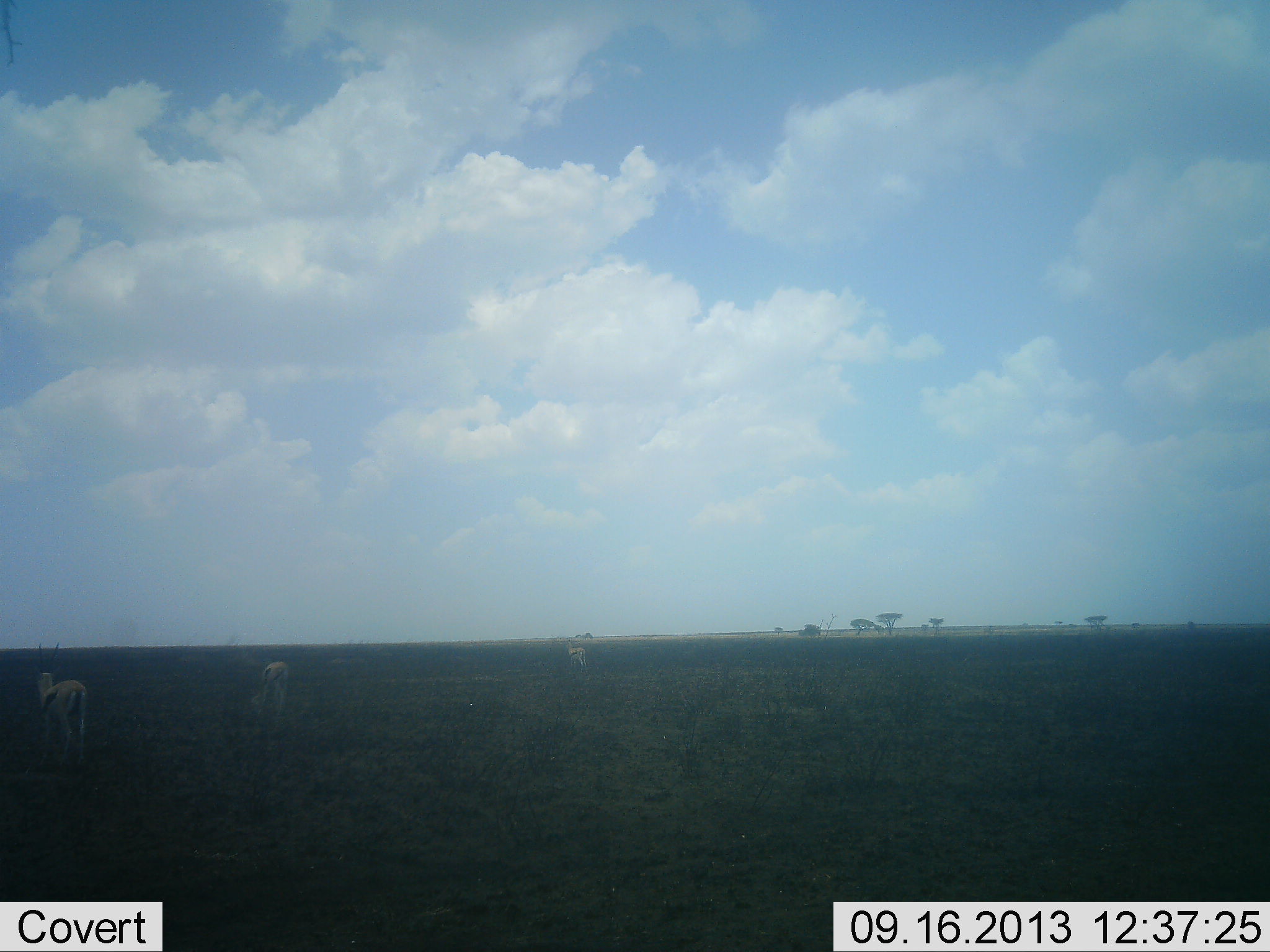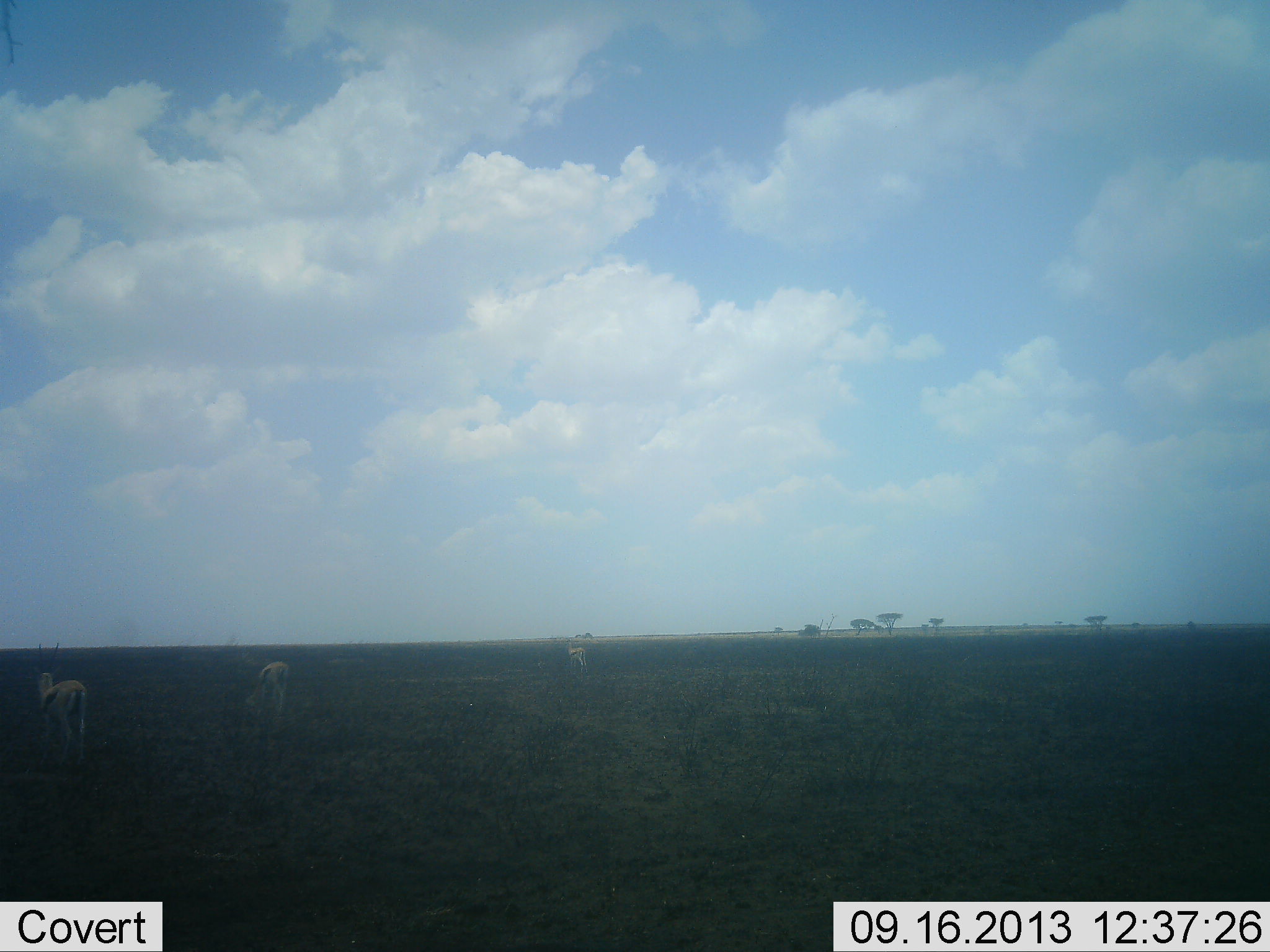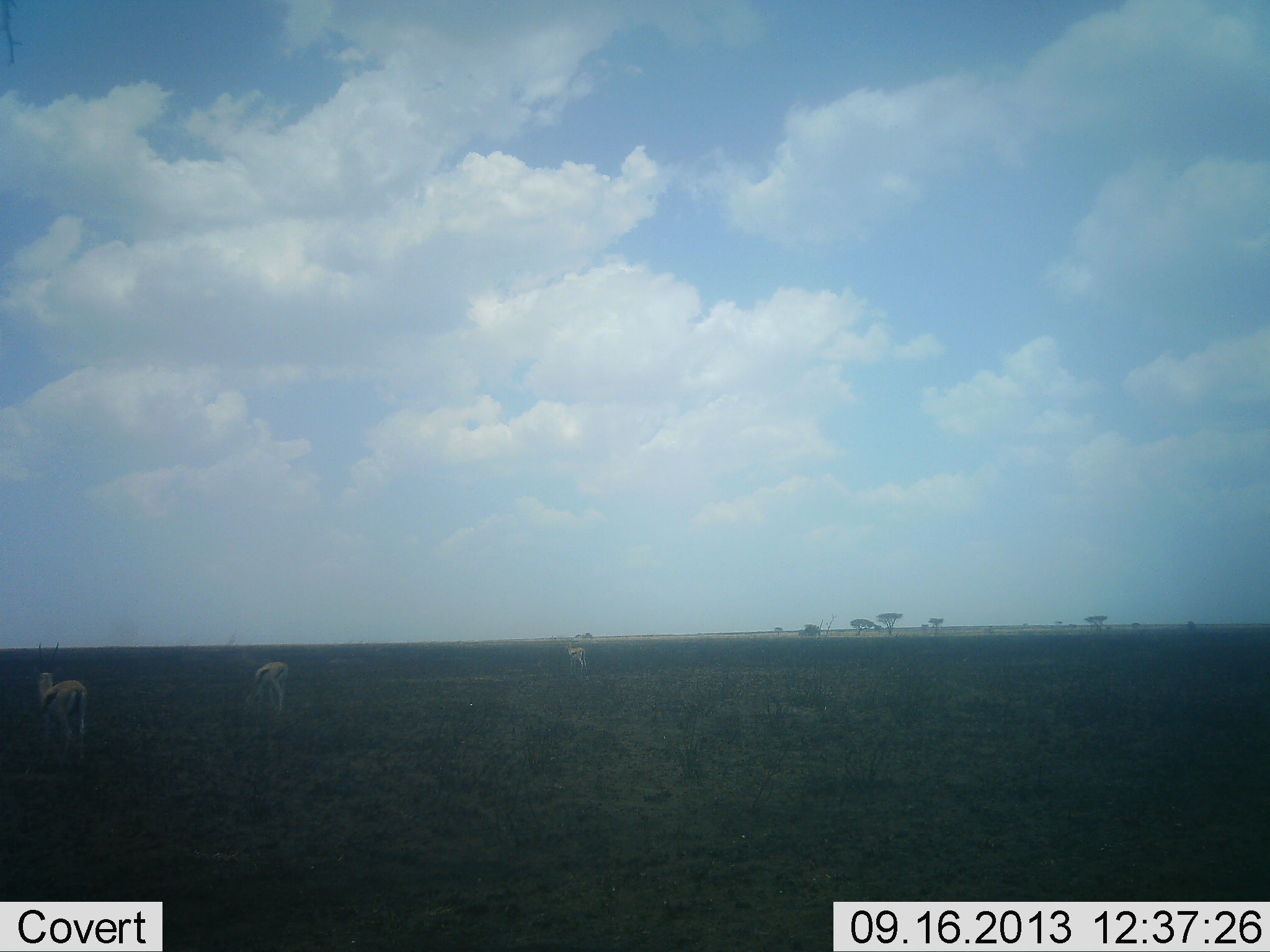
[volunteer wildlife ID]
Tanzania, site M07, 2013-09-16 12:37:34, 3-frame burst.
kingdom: Animalia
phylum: Chordata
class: Mammalia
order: Artiodactyla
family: Bovidae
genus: Eudorcas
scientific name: Eudorcas thomsonii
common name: thomson's gazelle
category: gazellethomsons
Gazellethomsons (thomson's gazelle) (Eudorcas thomsonii), count 3. Behavior (volunteer vote fractions): standing 80%, resting 0%, moving 5%, interacting 0%. Young present (vote fraction): 0%. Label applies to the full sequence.